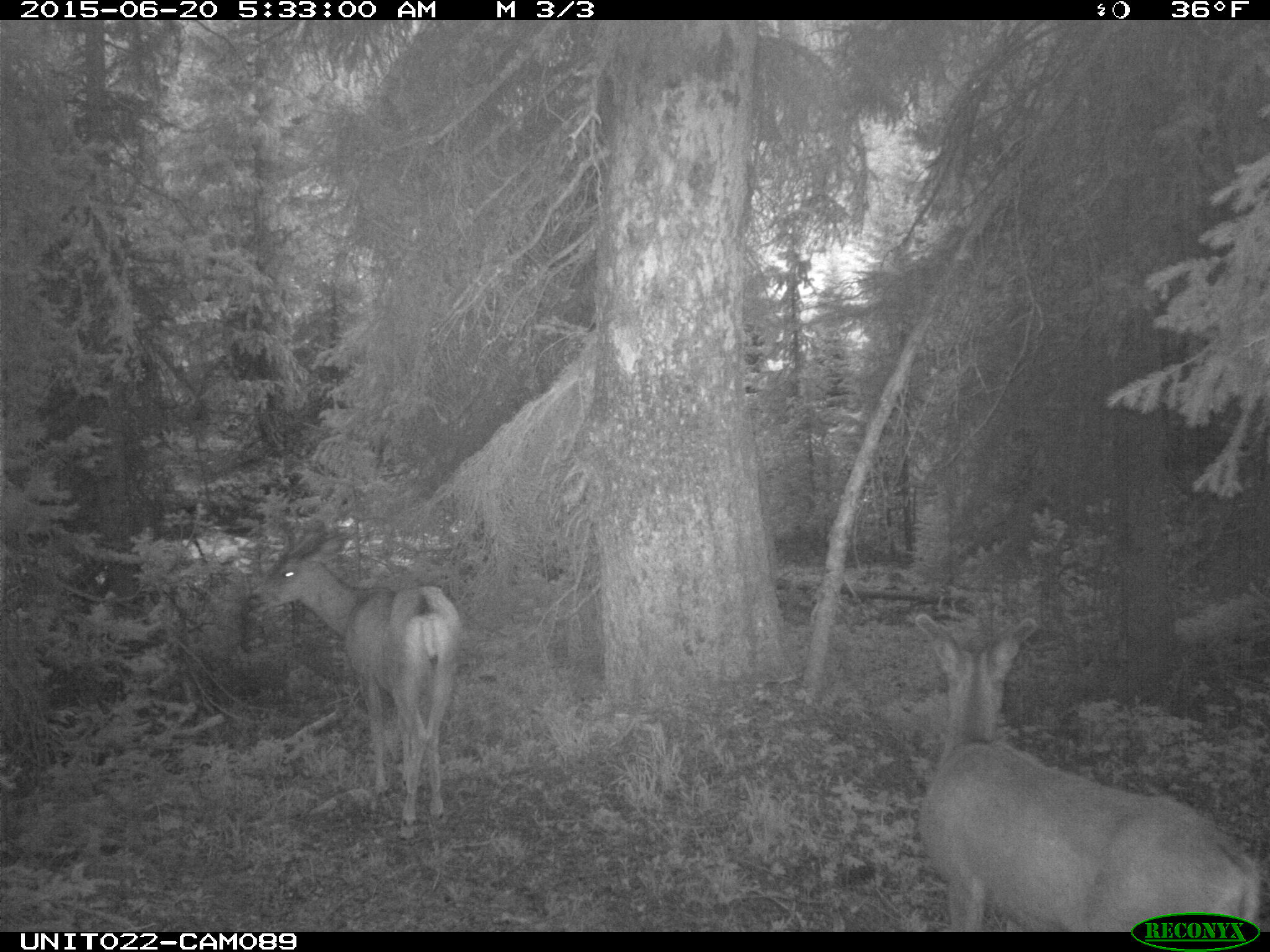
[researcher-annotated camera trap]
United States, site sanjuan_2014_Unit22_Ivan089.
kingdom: Animalia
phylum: Chordata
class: Mammalia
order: Artiodactyla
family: Cervidae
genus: Odocoileus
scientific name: Odocoileus hemionus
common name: mule deer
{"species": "Odocoileus hemionus (mule deer)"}